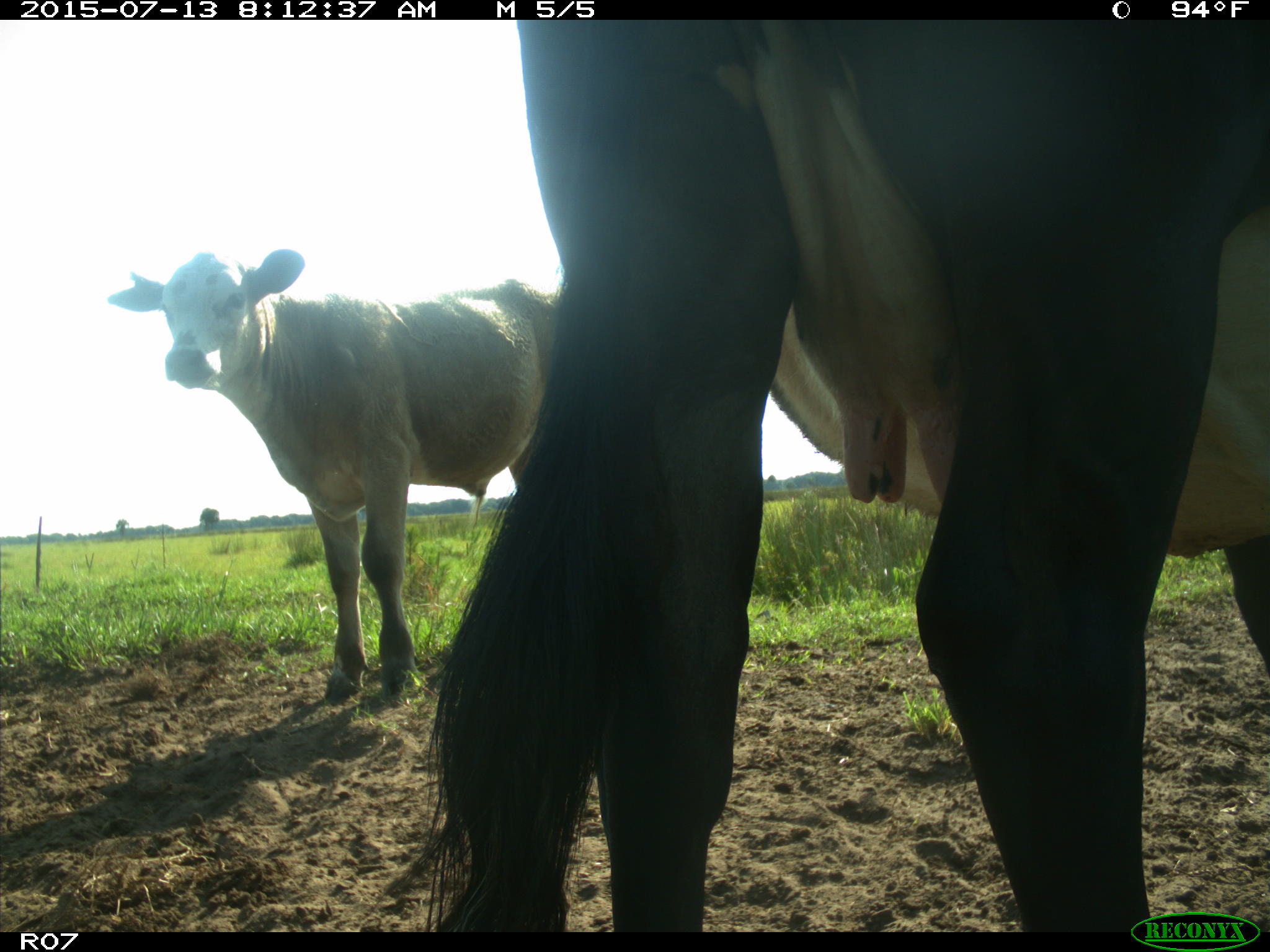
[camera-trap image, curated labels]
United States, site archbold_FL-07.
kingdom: Animalia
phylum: Chordata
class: Mammalia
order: Artiodactyla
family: Bovidae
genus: Bos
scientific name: Bos taurus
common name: domestic cow